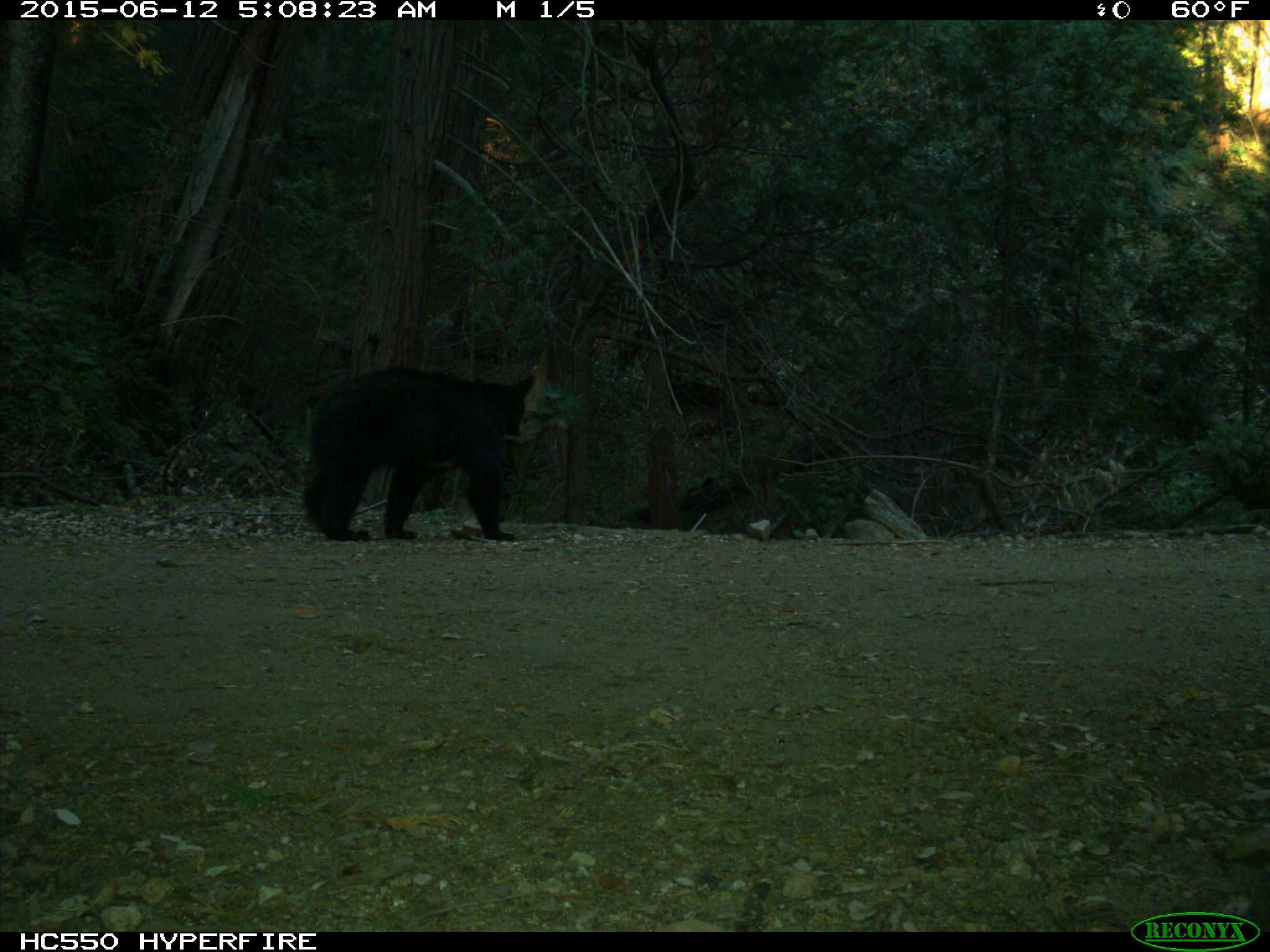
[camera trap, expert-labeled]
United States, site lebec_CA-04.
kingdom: Animalia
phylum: Chordata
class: Mammalia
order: Carnivora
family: Ursidae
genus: Ursus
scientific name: Ursus americanus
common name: american black bear